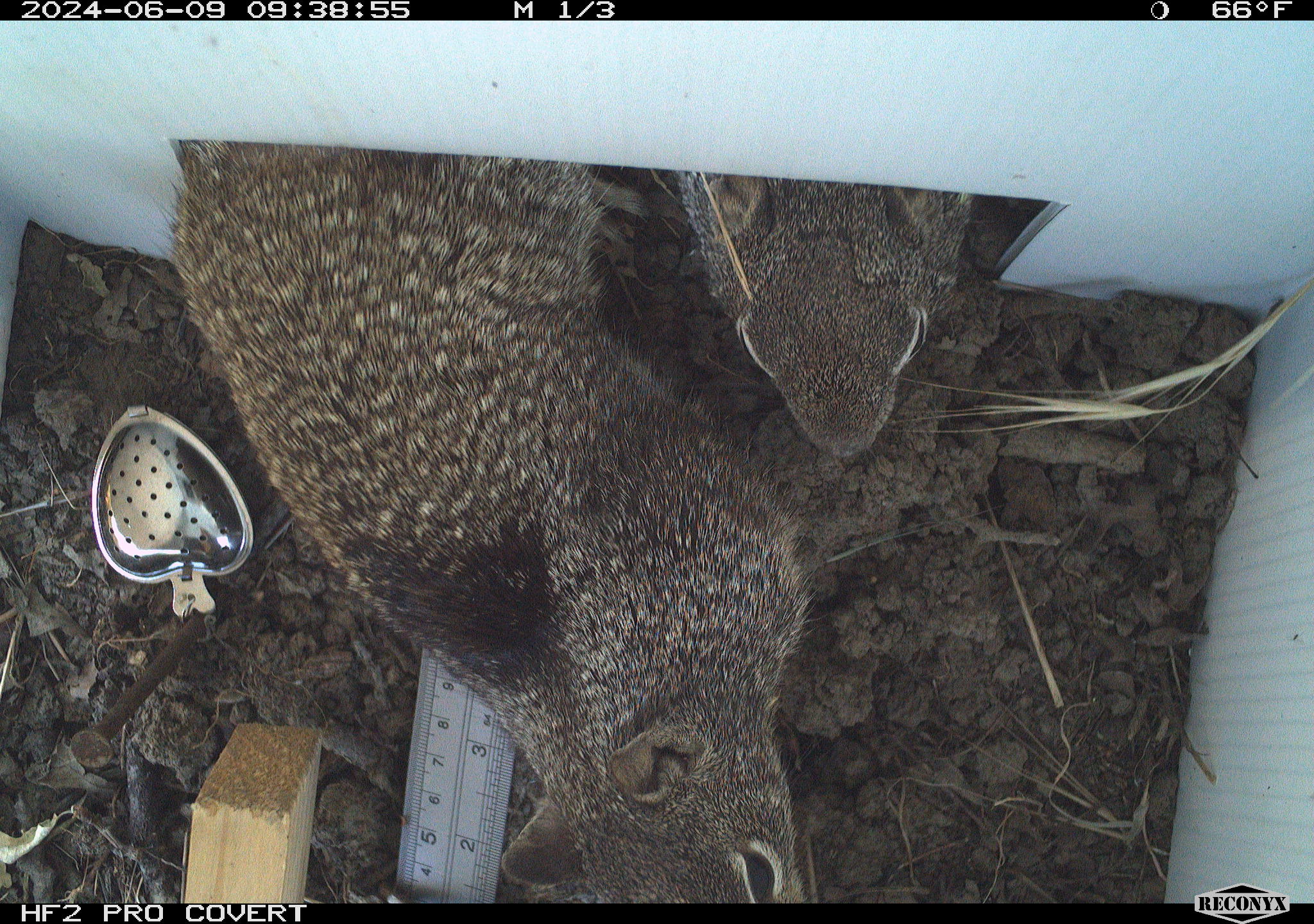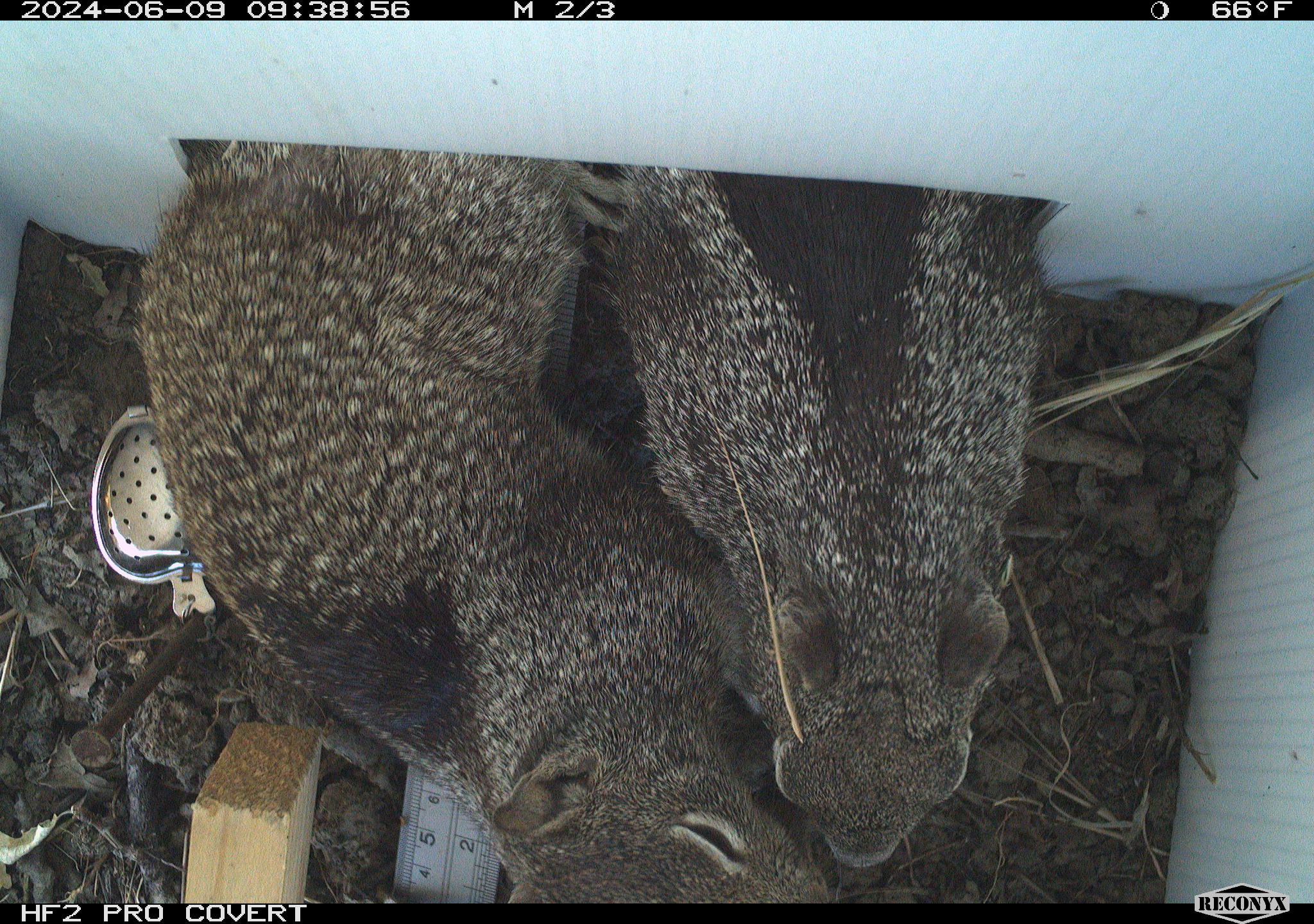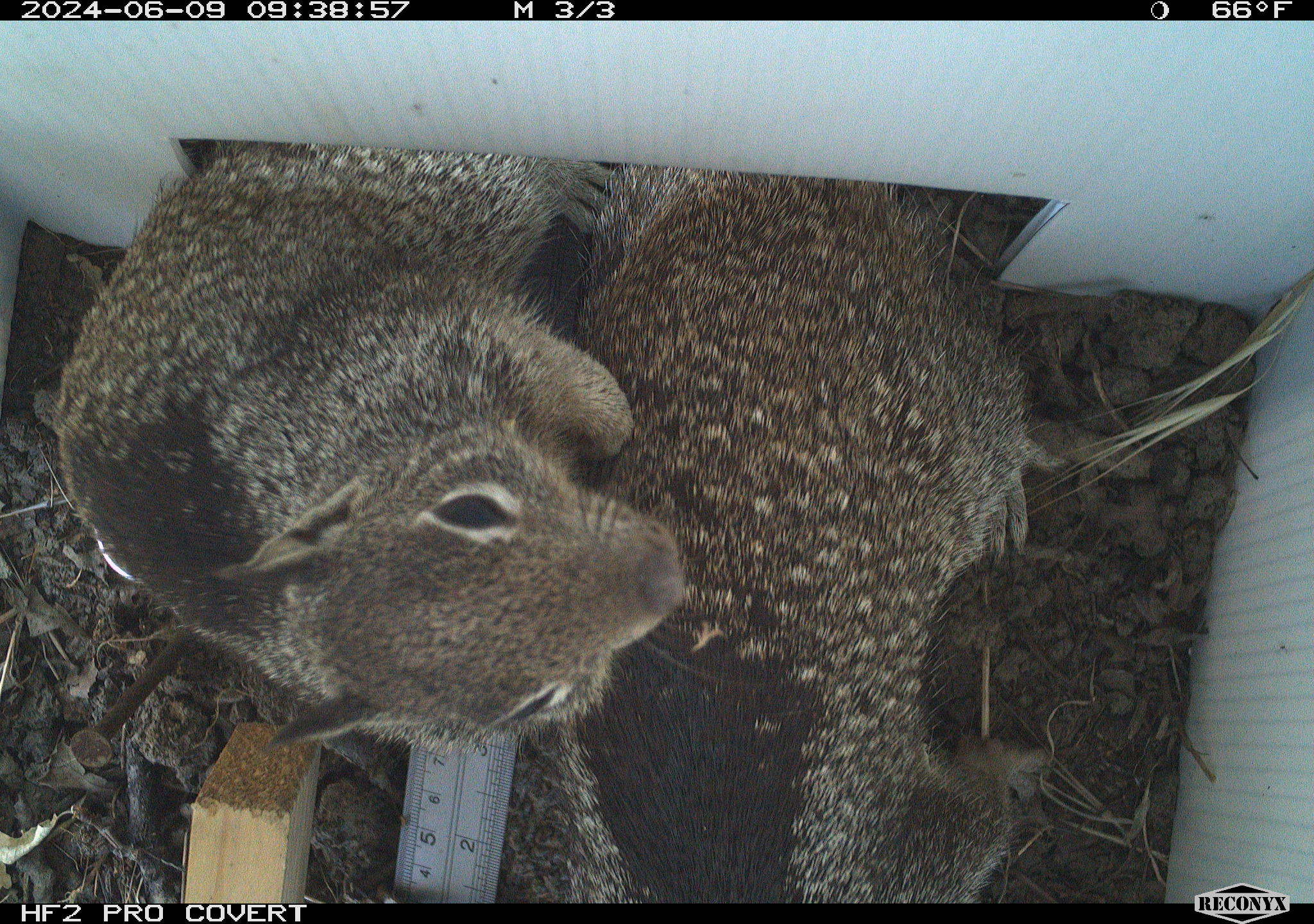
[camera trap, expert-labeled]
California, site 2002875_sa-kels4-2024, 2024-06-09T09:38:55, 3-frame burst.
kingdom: Animalia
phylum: Chordata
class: Mammalia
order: Rodentia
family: Sciuridae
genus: Otospermophilus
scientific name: Otospermophilus beecheyi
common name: california ground squirrel